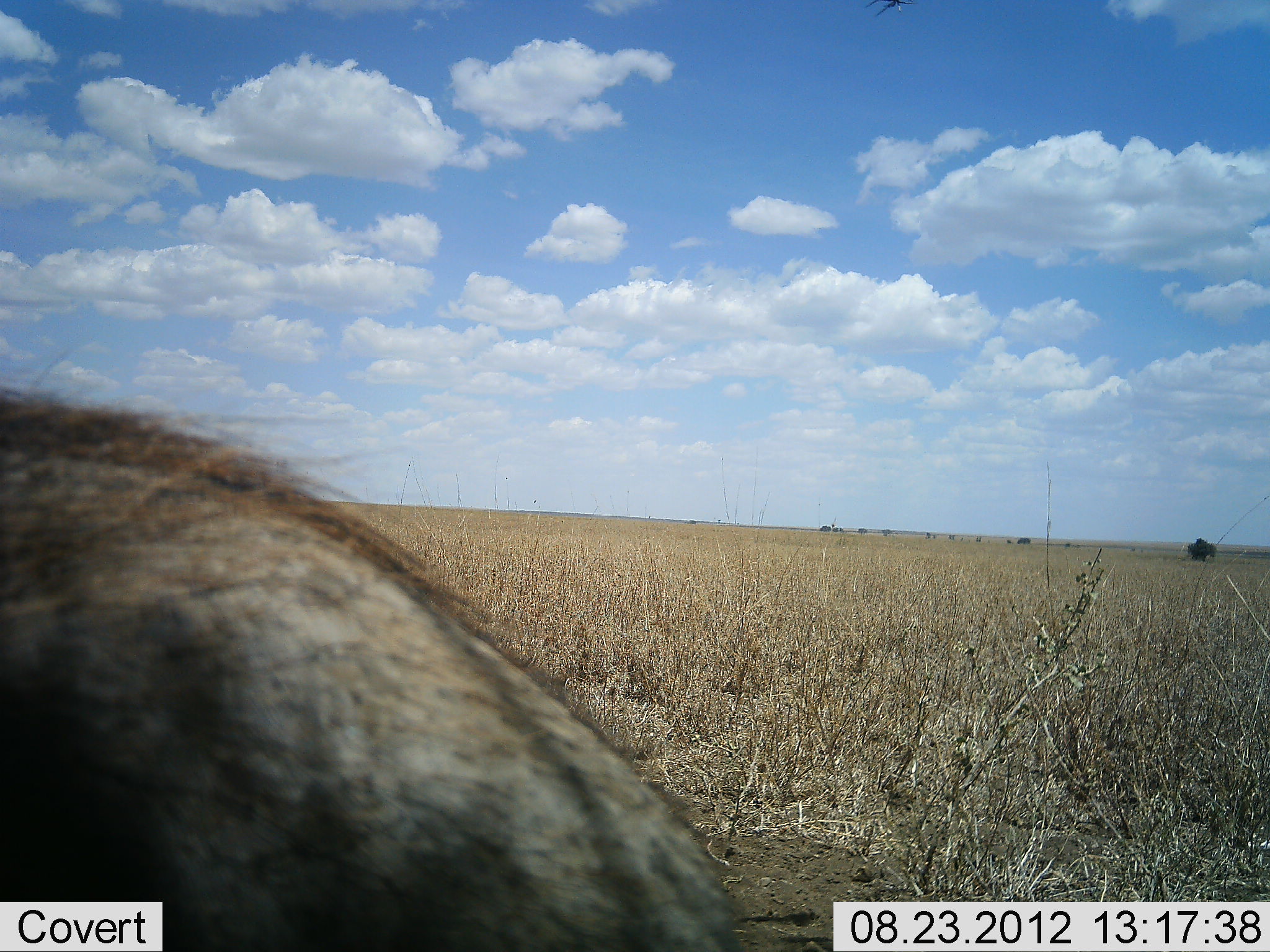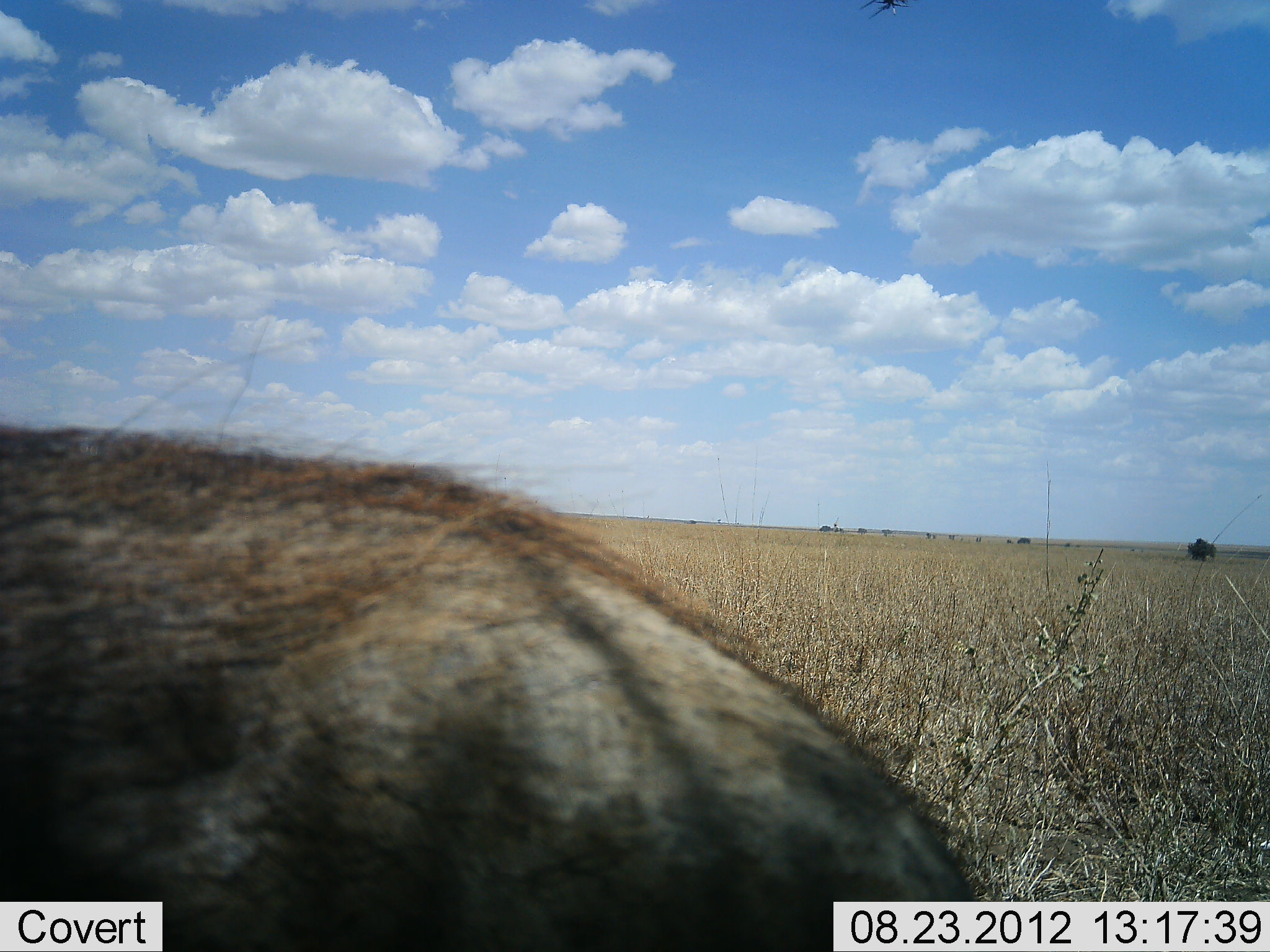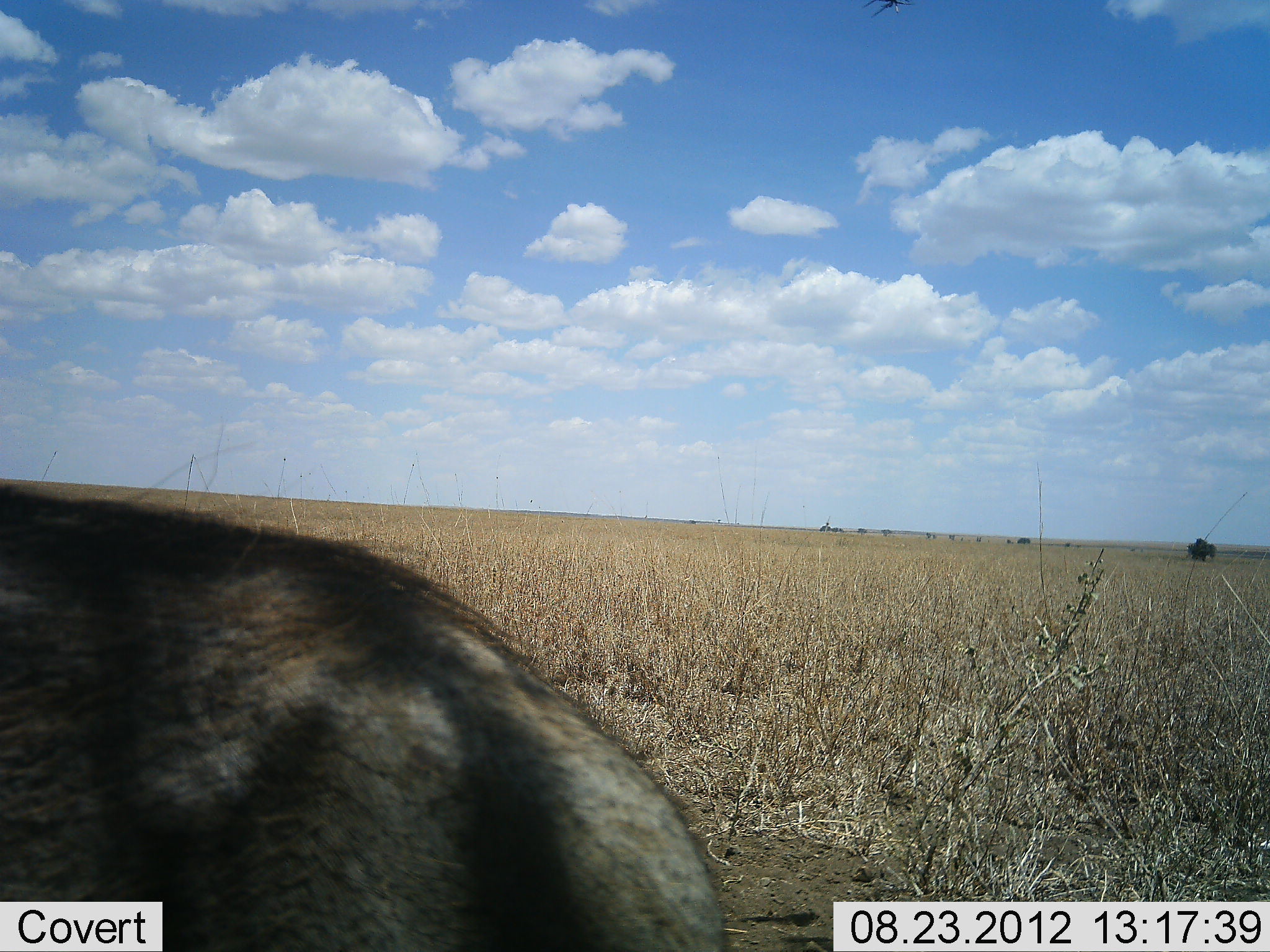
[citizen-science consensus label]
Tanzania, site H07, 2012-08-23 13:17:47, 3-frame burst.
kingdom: Animalia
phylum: Chordata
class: Mammalia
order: Artiodactyla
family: Suidae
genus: Phacochoerus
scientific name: Phacochoerus africanus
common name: warthog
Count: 1.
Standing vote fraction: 20%.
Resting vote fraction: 0%.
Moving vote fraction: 80%.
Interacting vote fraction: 0%.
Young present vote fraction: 0%.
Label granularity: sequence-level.